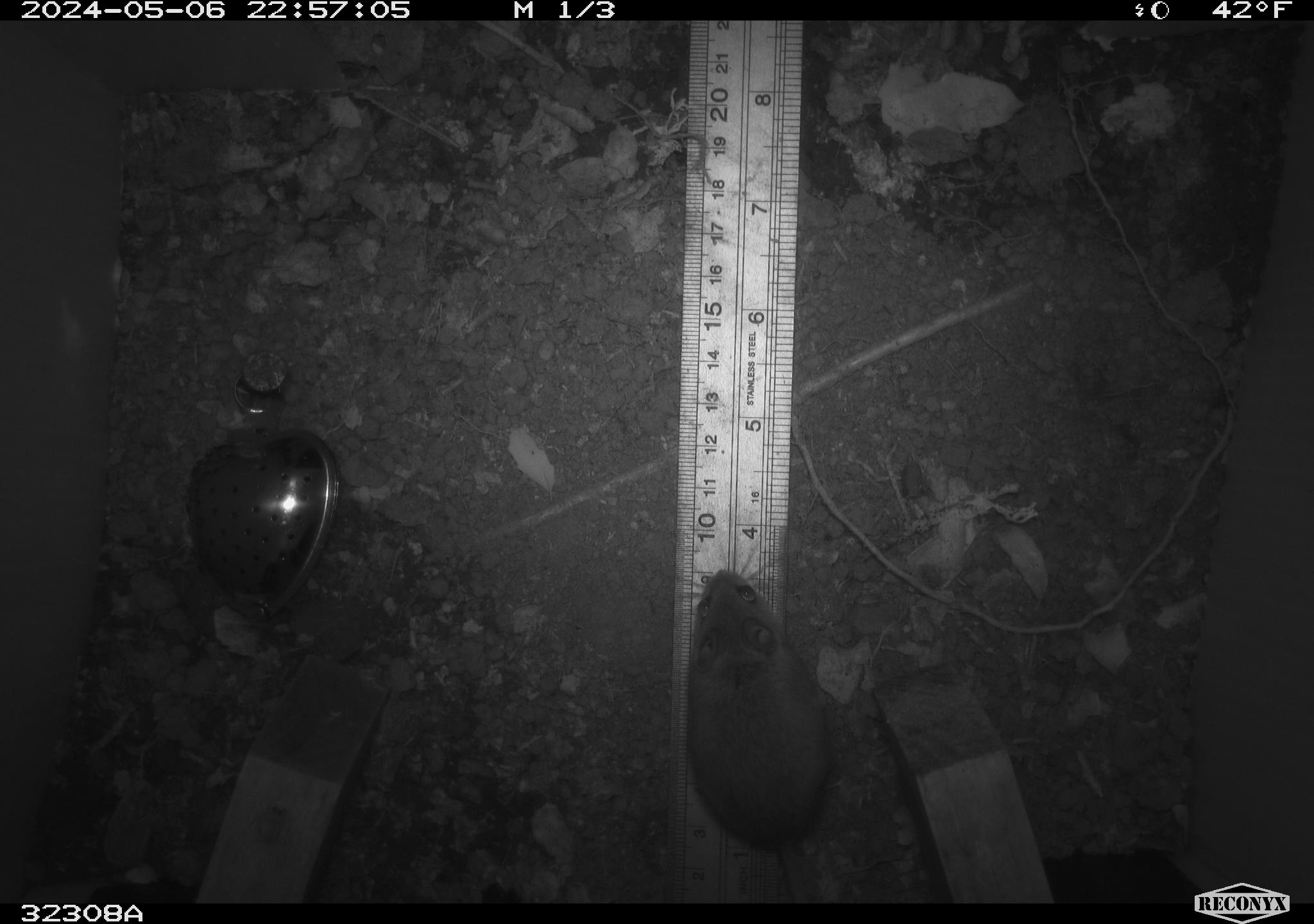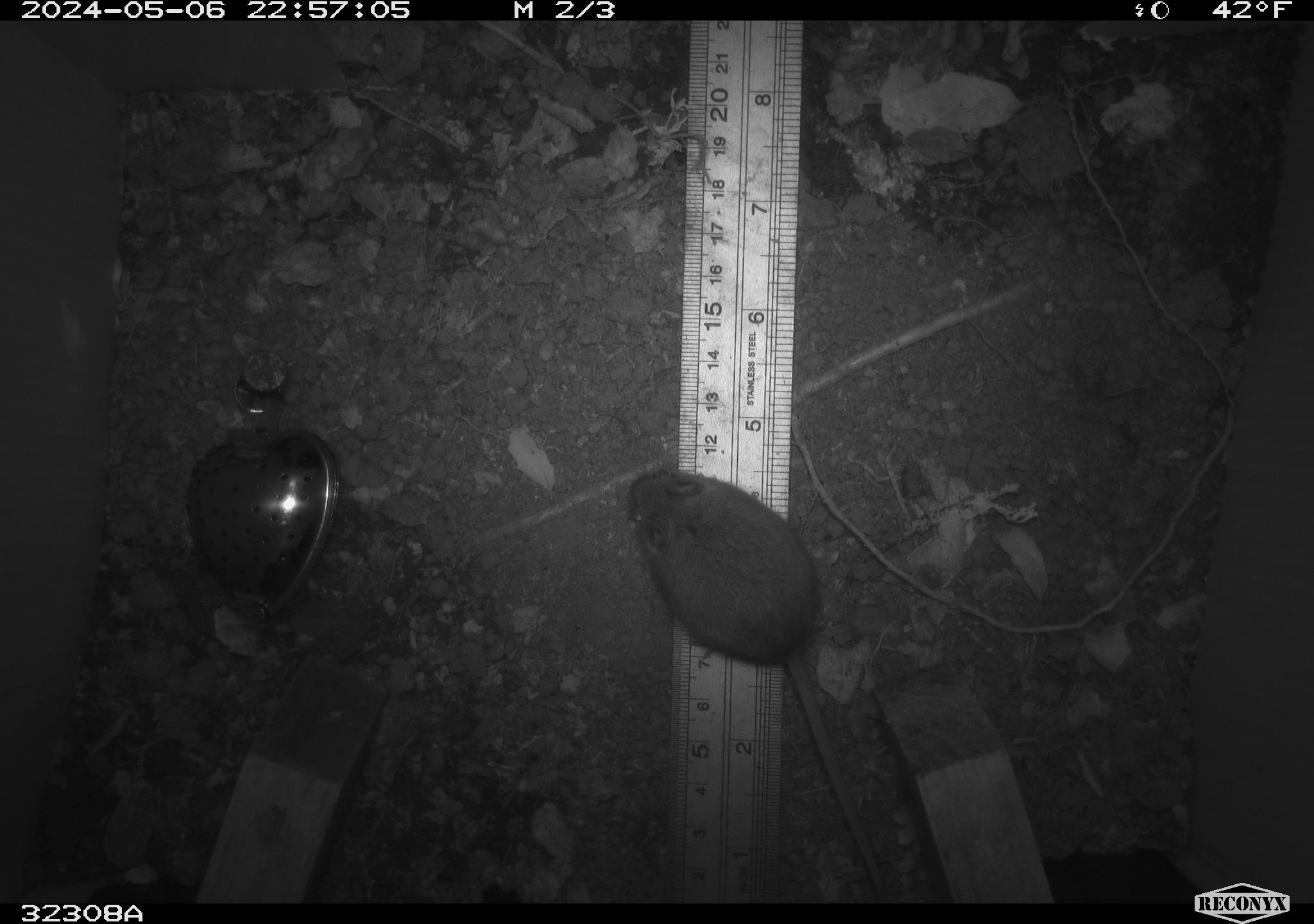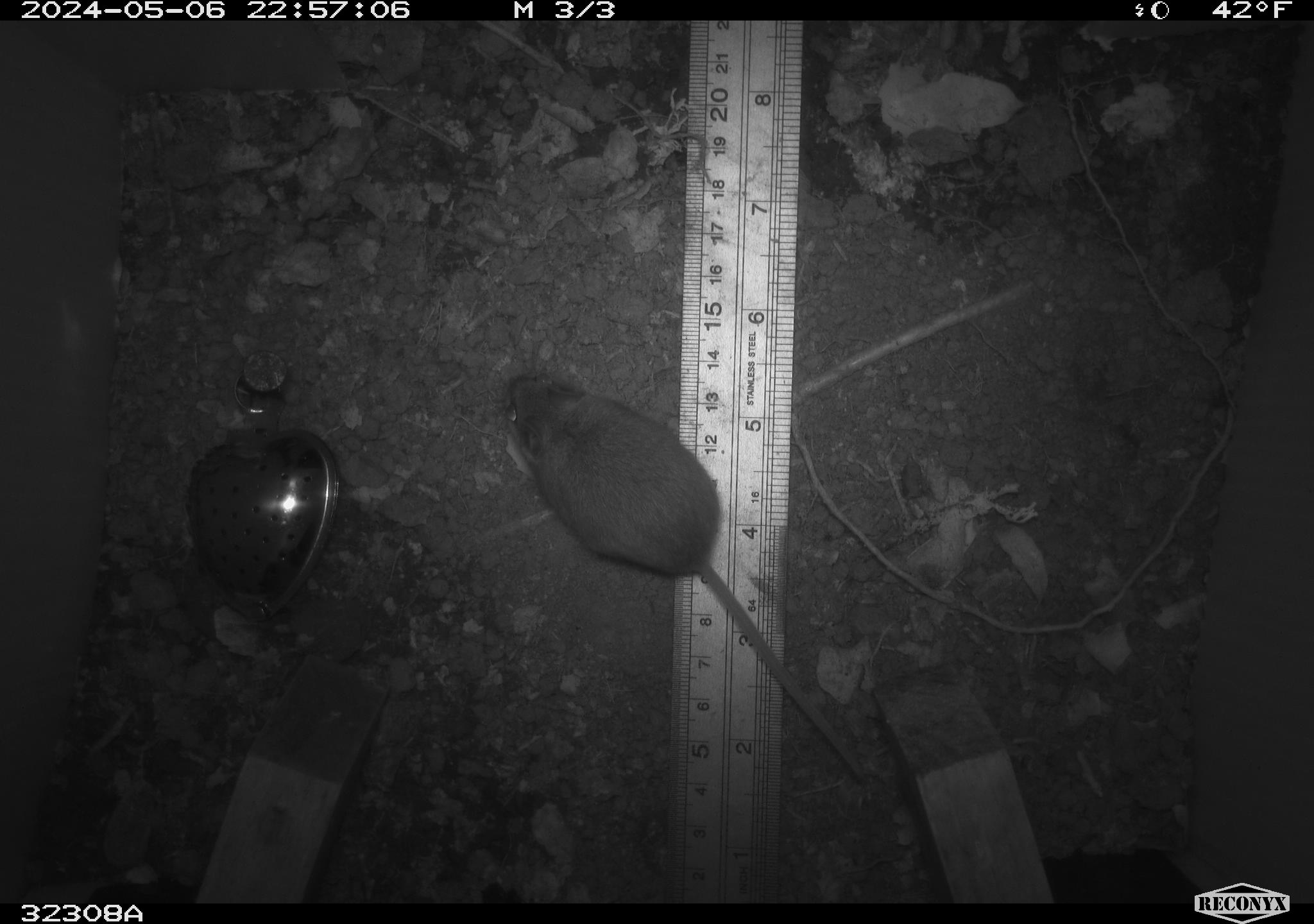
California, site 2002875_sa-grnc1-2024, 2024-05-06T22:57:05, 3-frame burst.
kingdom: Animalia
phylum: Chordata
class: Mammalia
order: Rodentia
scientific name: Rodentia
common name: mouse species